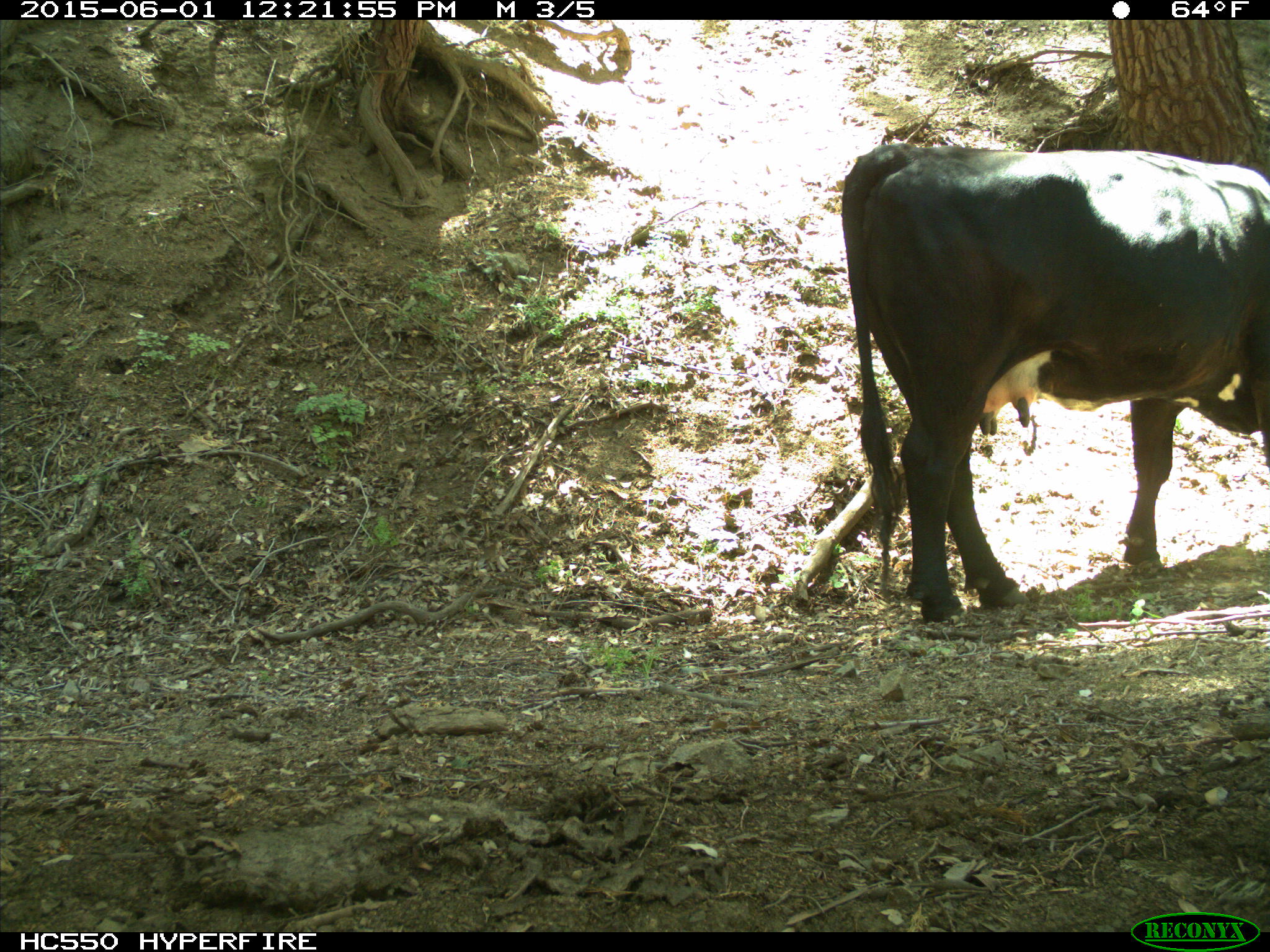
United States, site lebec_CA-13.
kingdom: Animalia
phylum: Chordata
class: Mammalia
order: Artiodactyla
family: Bovidae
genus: Bos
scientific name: Bos taurus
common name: domestic cow